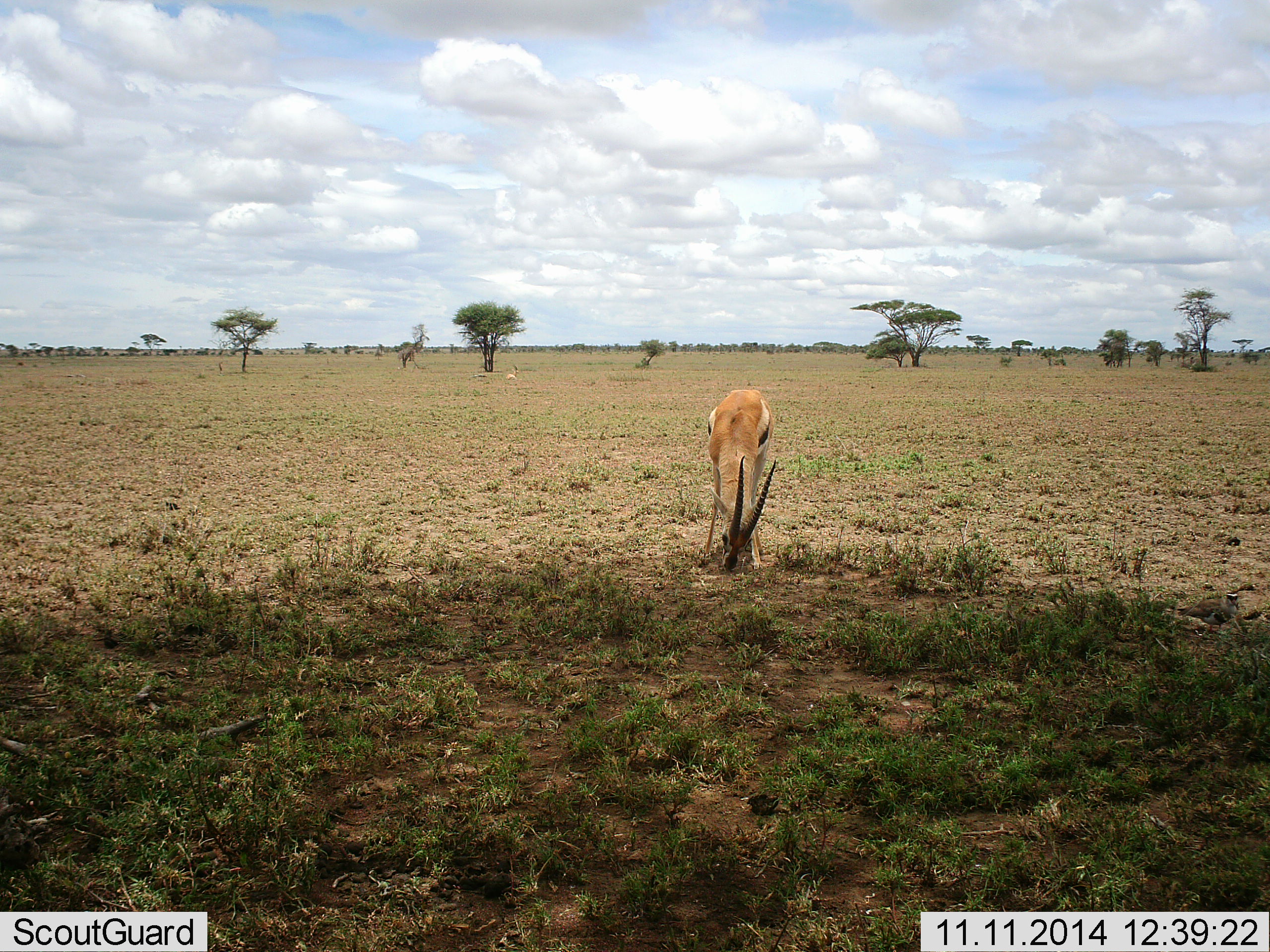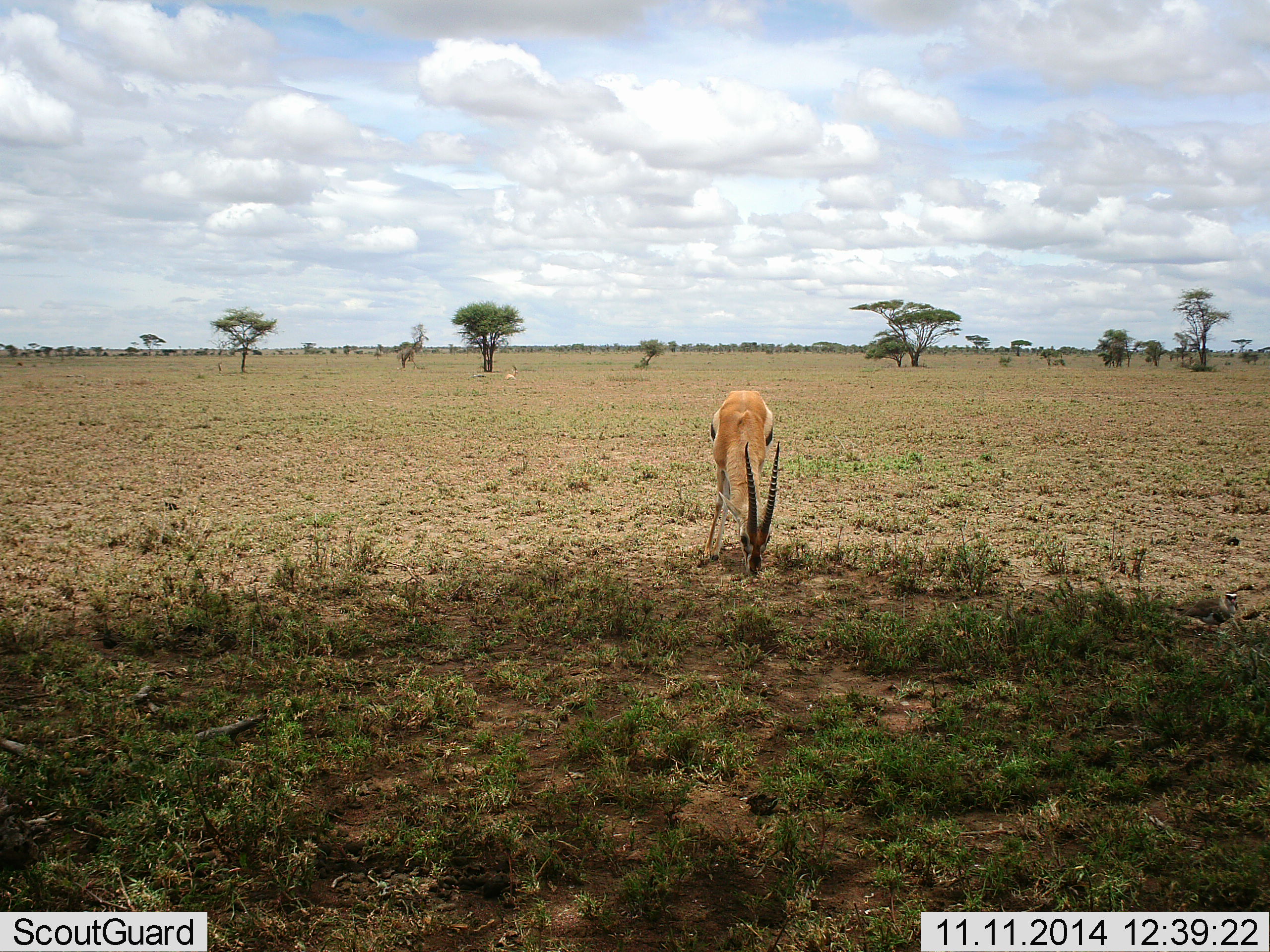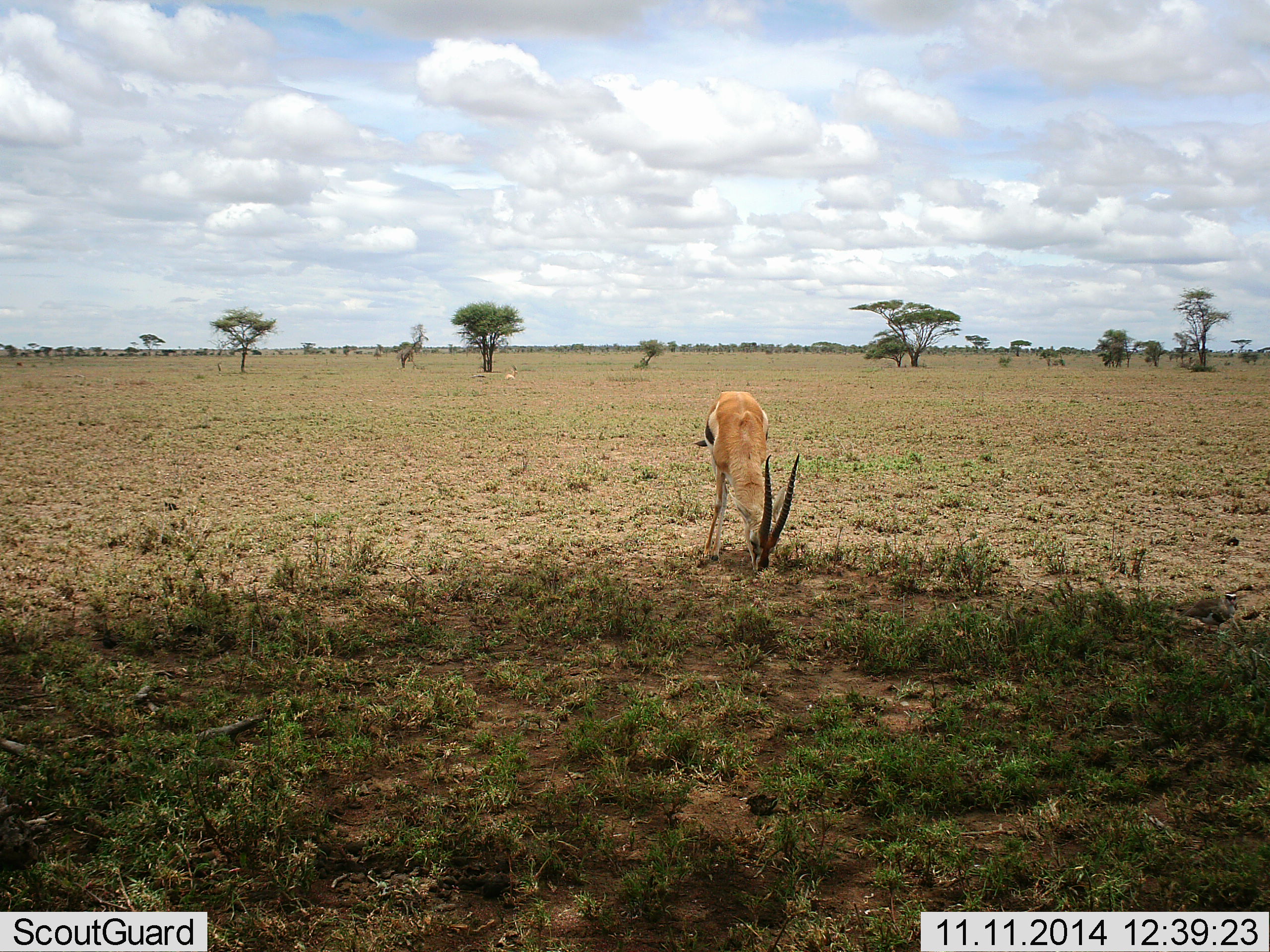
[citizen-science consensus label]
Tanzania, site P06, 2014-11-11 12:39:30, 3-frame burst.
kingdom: Animalia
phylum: Chordata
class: Mammalia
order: Artiodactyla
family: Bovidae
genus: Eudorcas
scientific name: Eudorcas thomsonii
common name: thomson's gazelle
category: gazellethomsons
Gazellethomsons (thomson's gazelle) (Eudorcas thomsonii), count 1. Behavior (volunteer vote fractions): standing 0%, resting 27%, moving 0%, interacting 0%. Young present (vote fraction): 0%. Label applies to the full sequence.